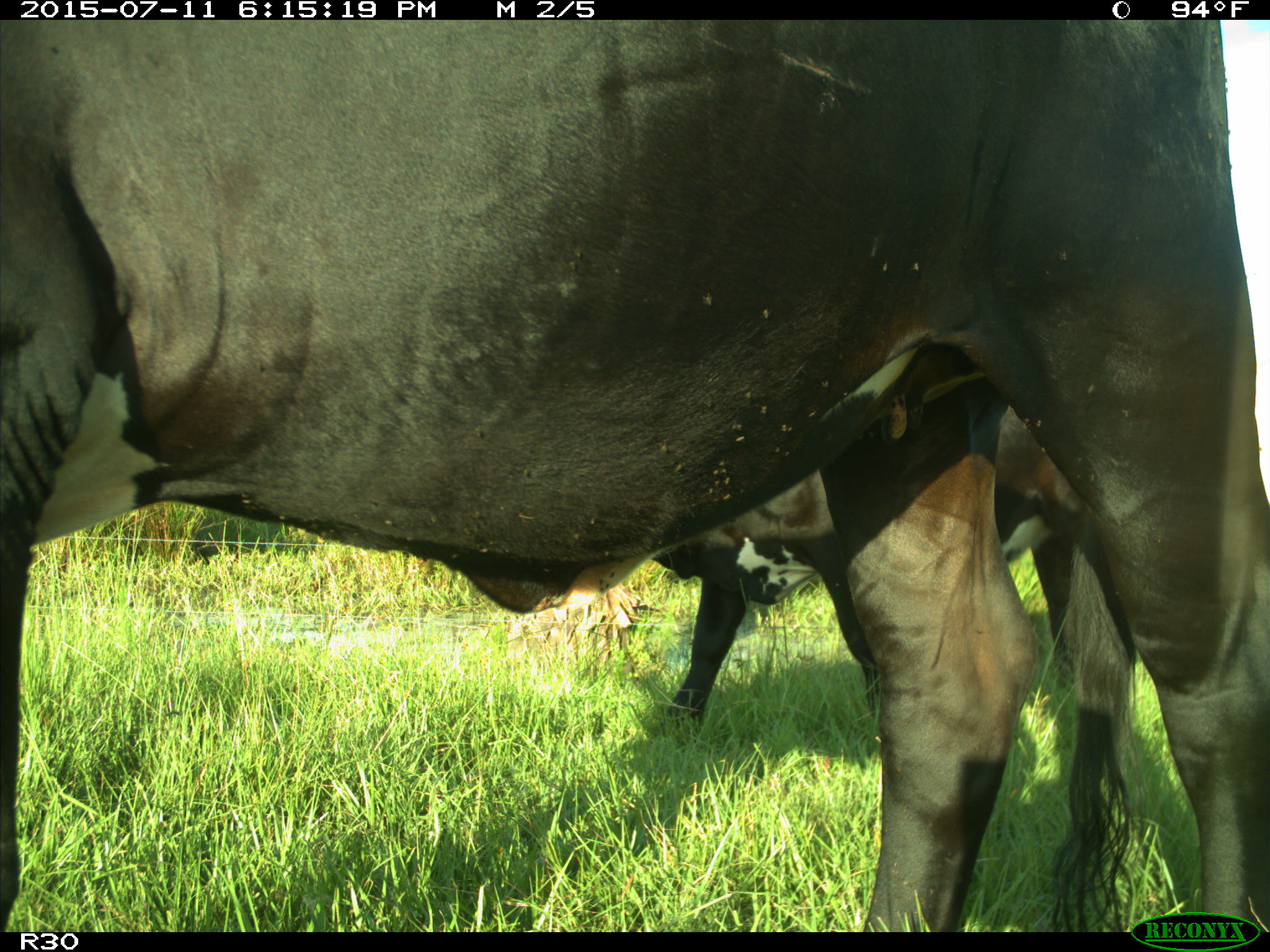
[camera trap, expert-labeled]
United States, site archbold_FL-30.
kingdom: Animalia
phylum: Chordata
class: Mammalia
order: Artiodactyla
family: Bovidae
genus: Bos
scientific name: Bos taurus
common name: domestic cow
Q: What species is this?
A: Bos taurus (domestic cow).